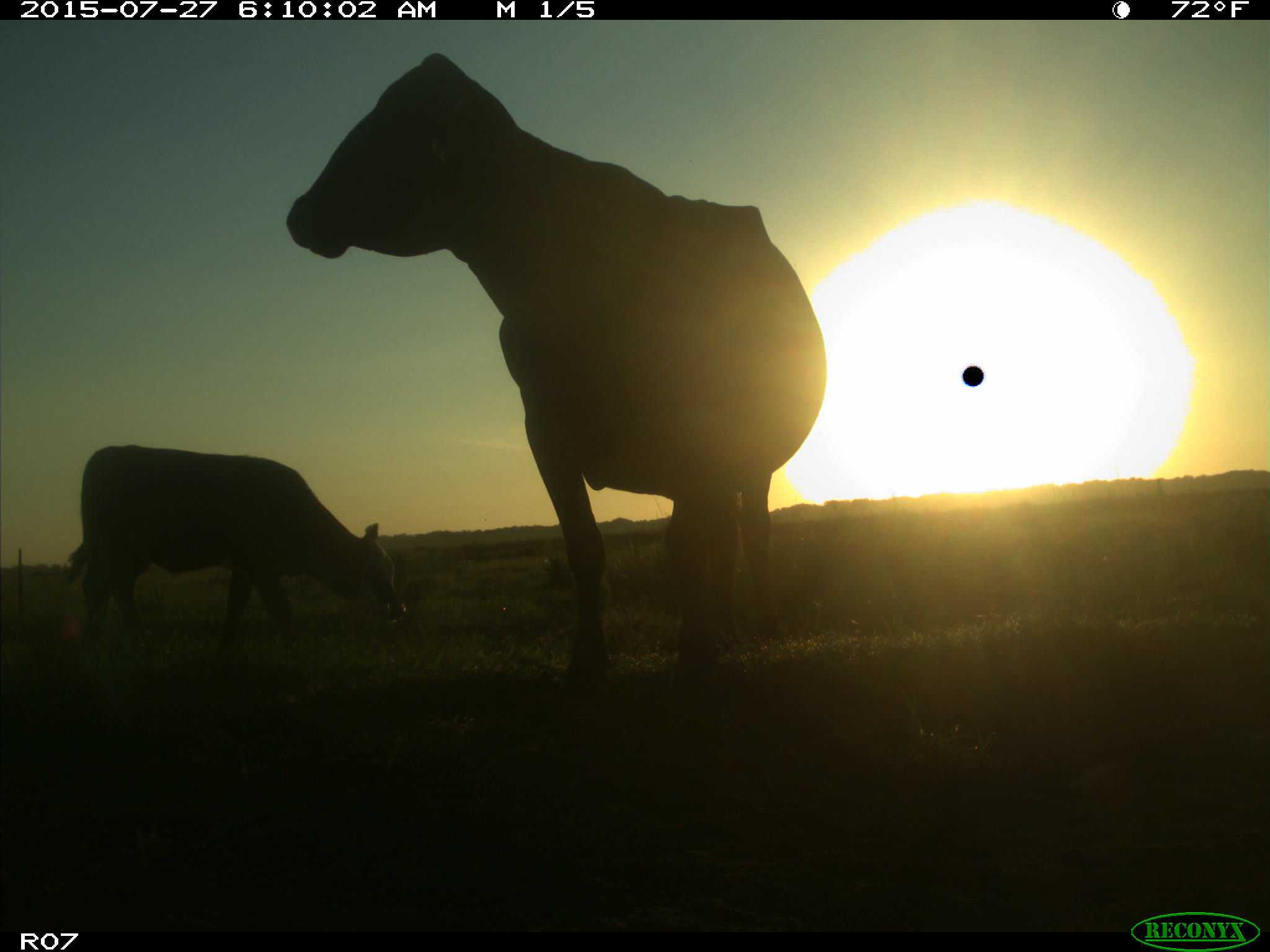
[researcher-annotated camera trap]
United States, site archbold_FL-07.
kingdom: Animalia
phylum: Chordata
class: Mammalia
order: Artiodactyla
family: Bovidae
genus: Bos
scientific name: Bos taurus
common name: domestic cow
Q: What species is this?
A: Bos taurus (domestic cow).